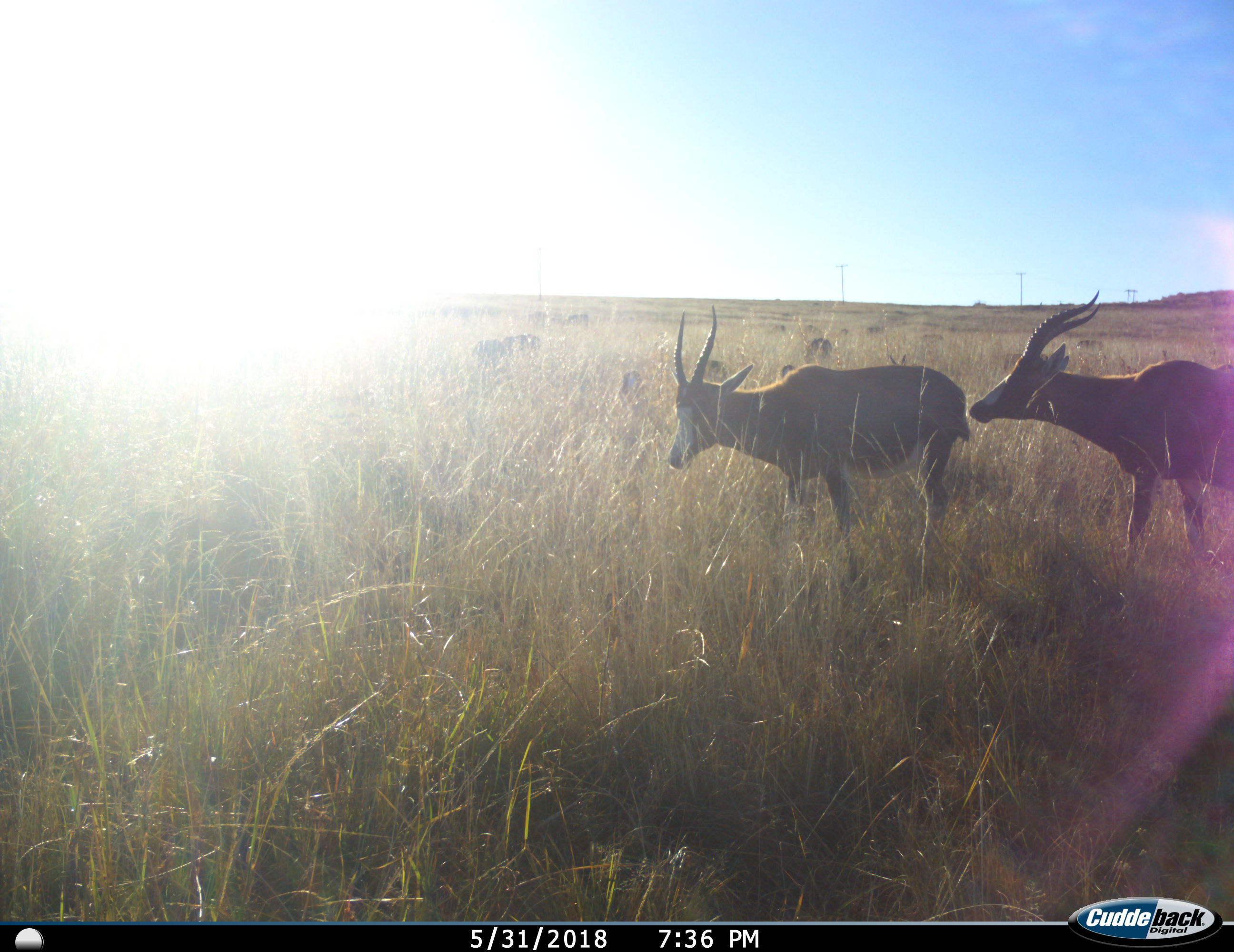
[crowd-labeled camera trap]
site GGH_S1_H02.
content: unidentified animal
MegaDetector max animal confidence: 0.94